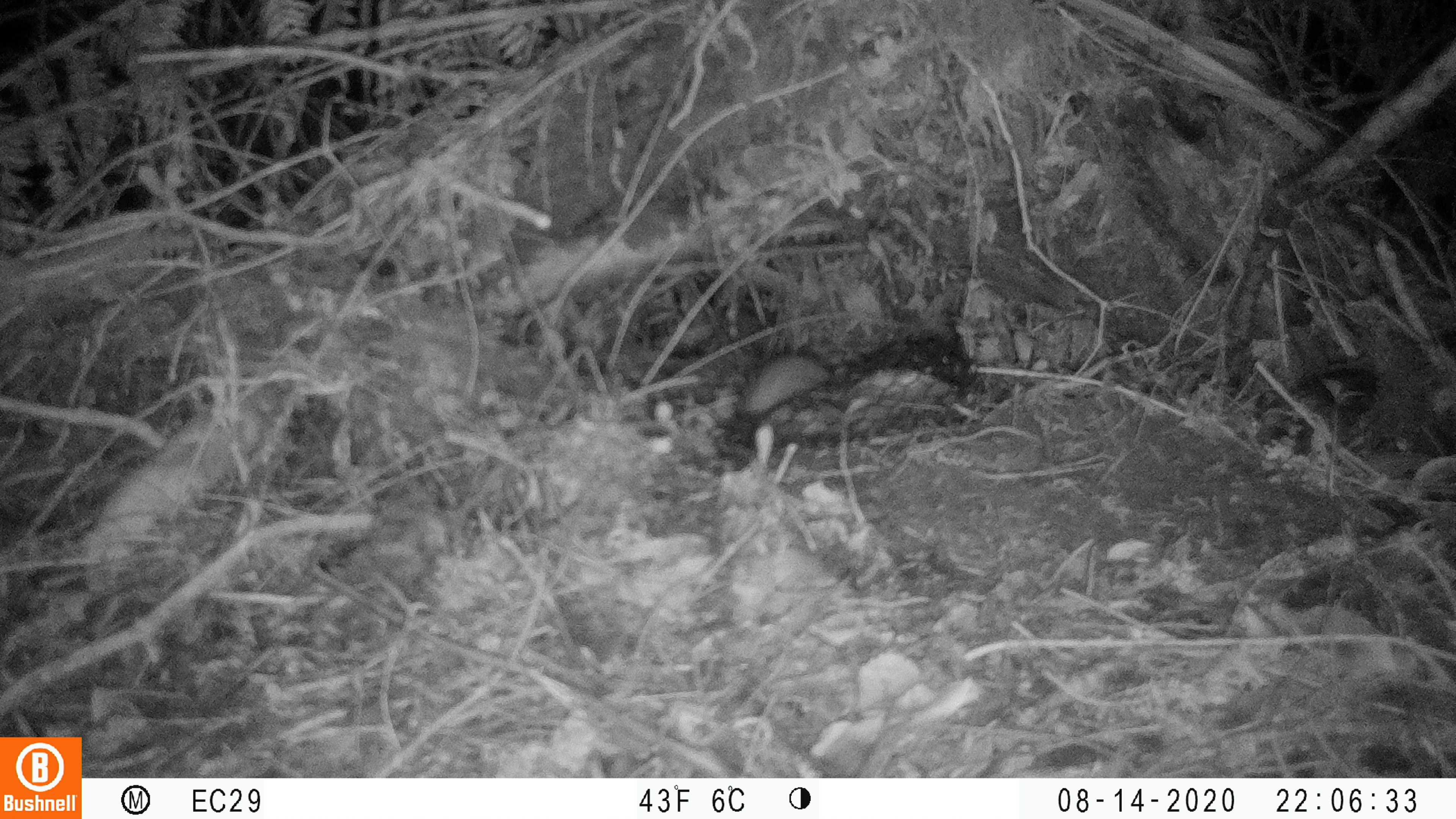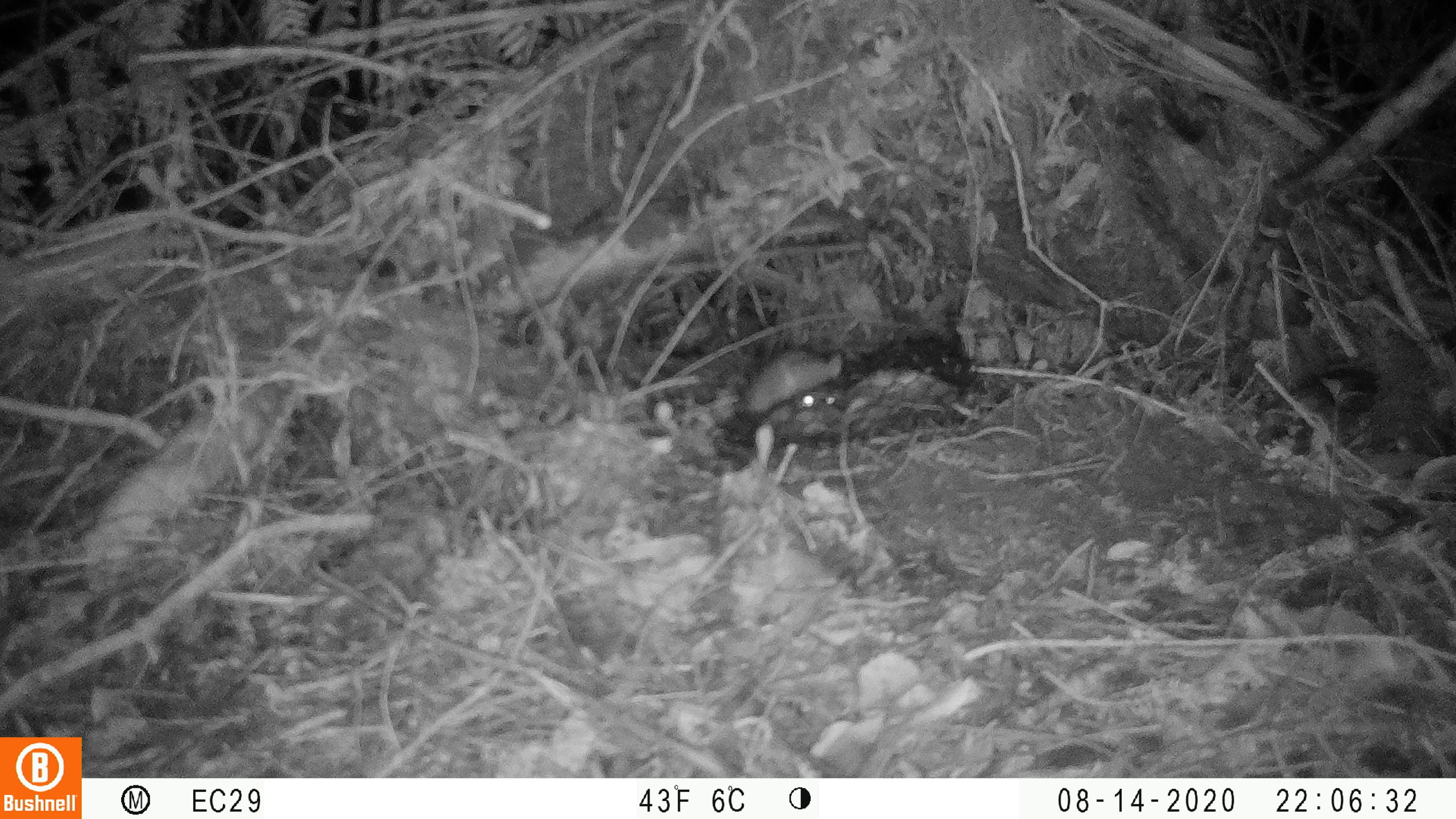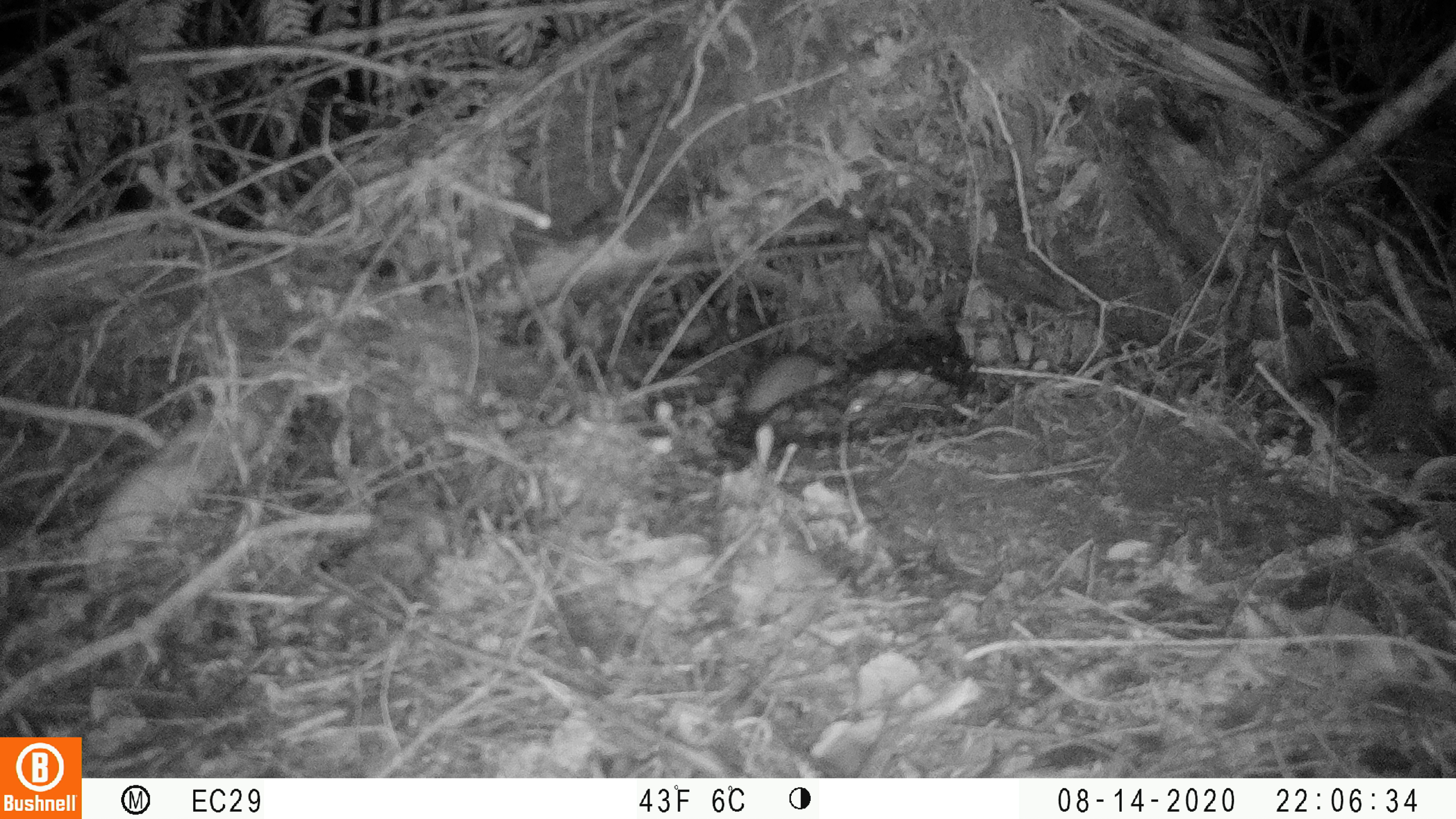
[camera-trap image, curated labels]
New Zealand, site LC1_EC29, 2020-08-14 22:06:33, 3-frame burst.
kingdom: Animalia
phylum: Chordata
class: Mammalia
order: Rodentia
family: Muridae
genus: Rattus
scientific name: Rattus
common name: rat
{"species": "rat (Rattus)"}